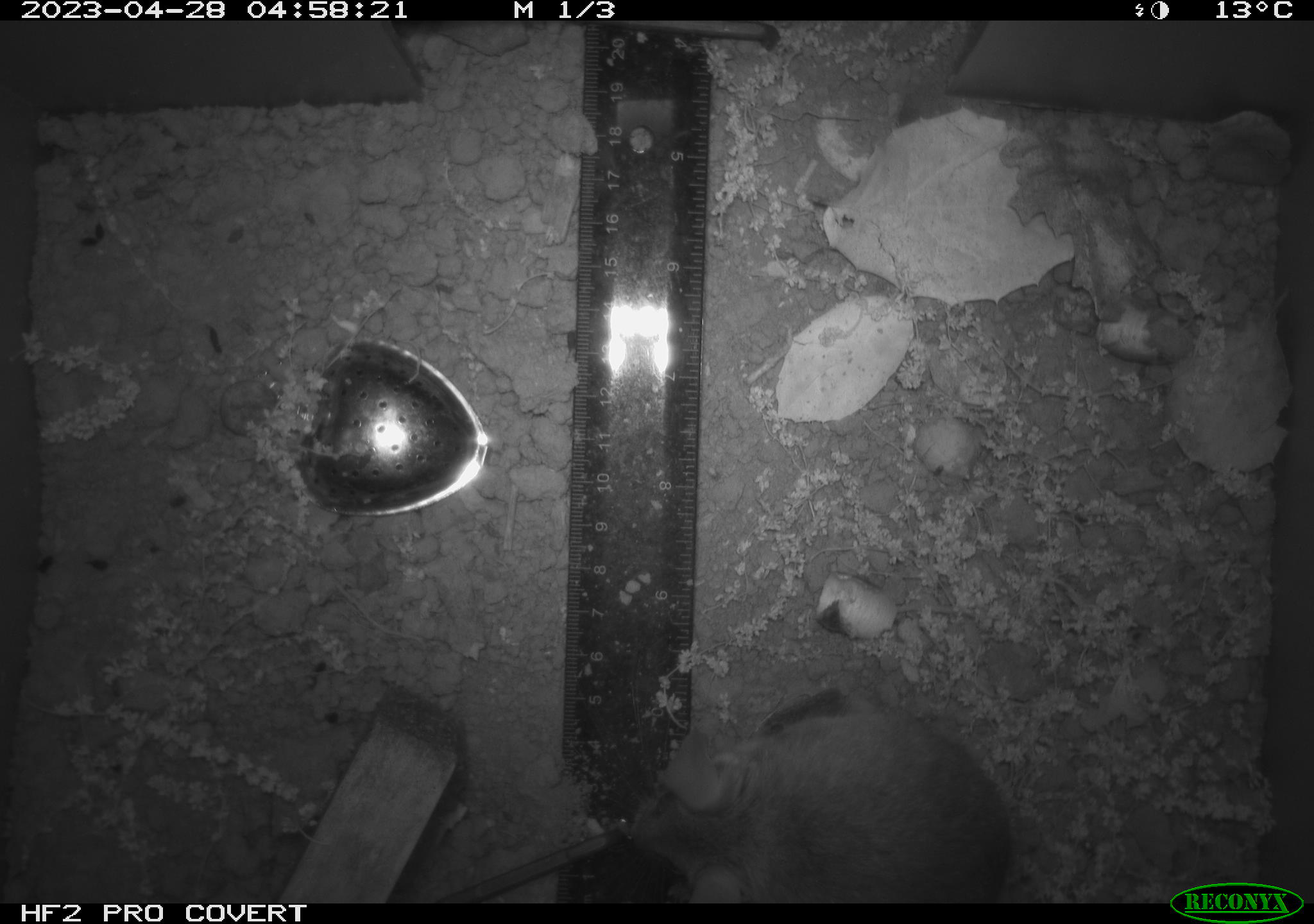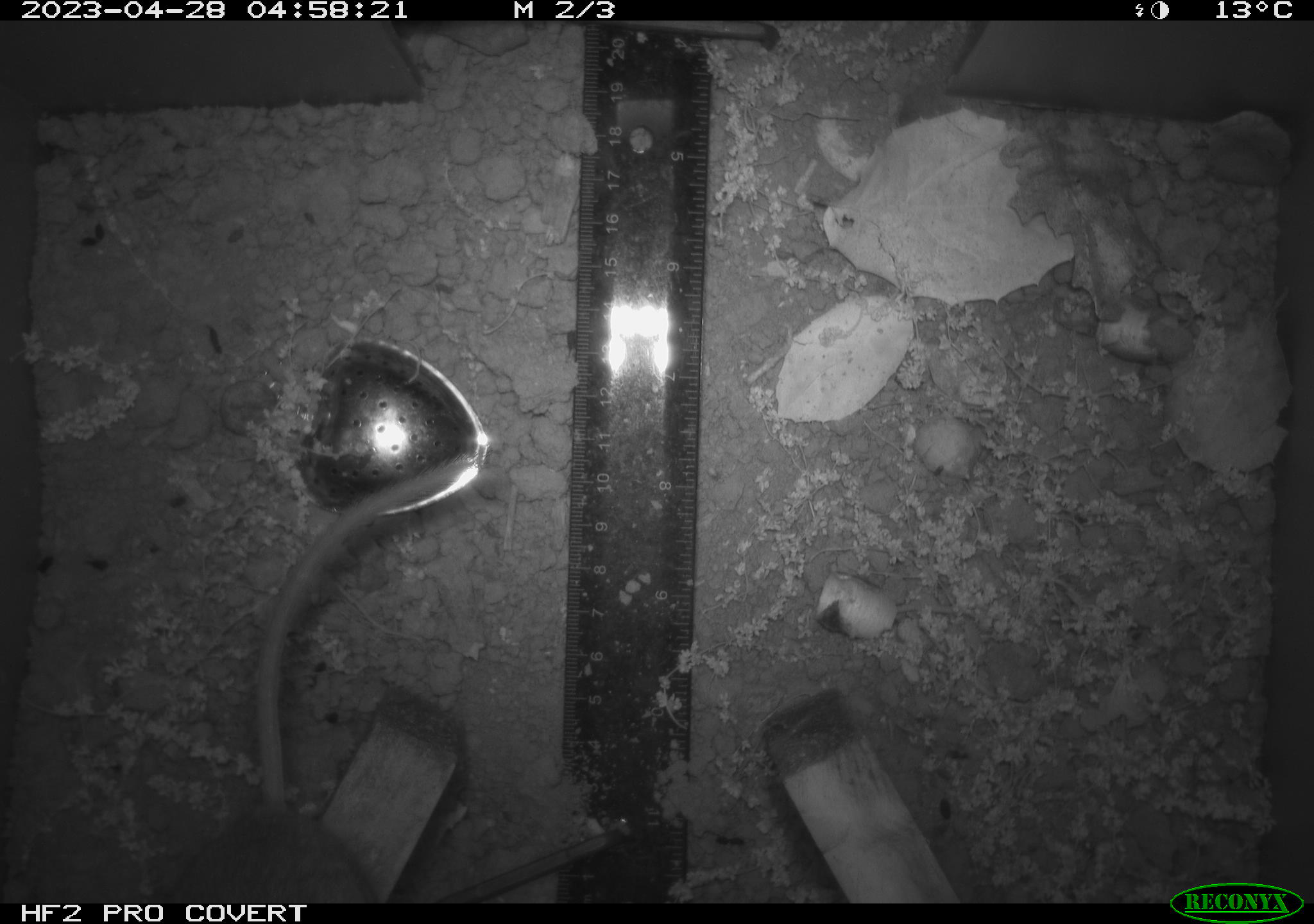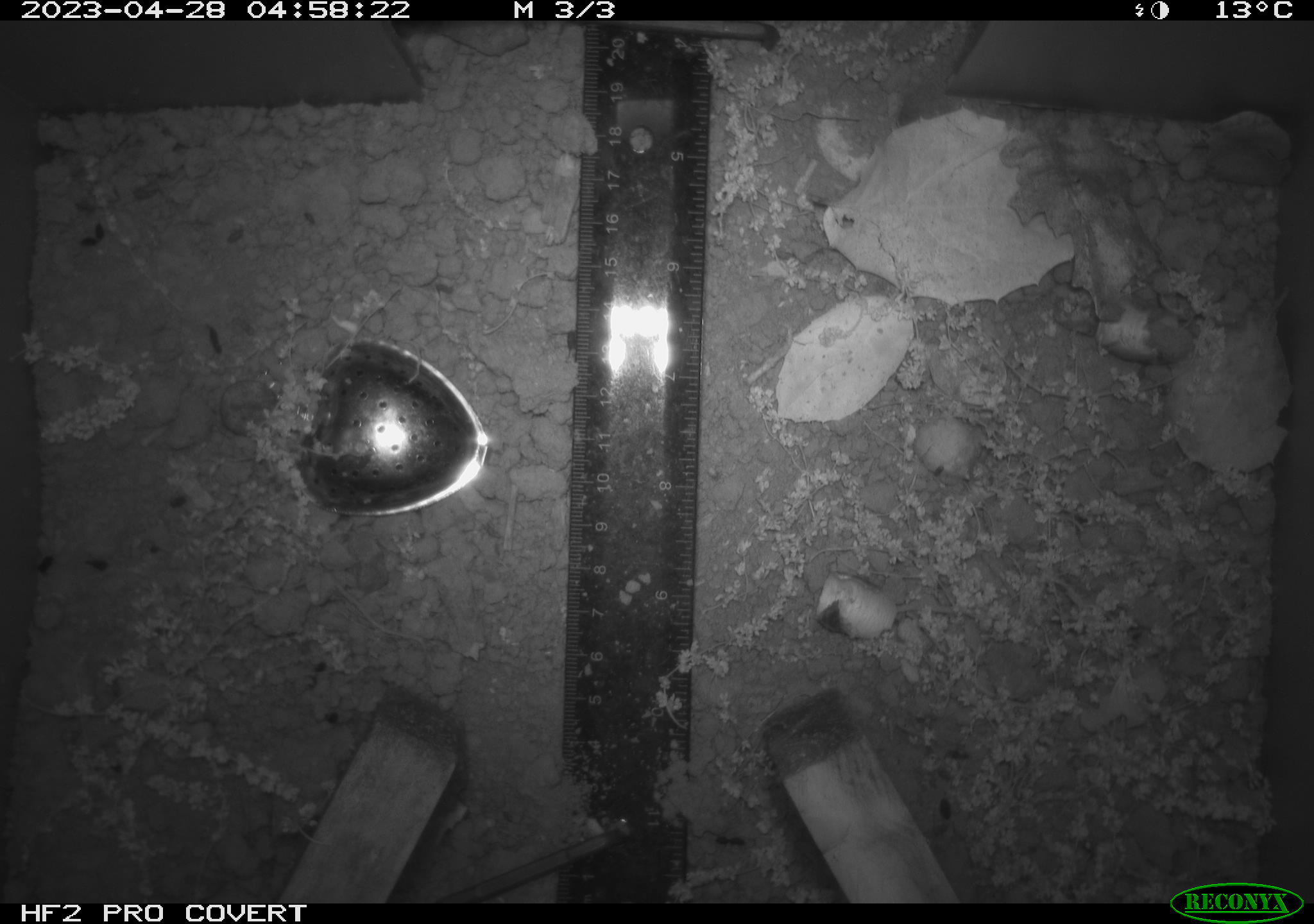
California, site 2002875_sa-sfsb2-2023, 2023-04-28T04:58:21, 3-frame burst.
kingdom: Animalia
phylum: Chordata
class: Mammalia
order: Rodentia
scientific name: Rodentia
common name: mouse species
Mouse species (Rodentia).